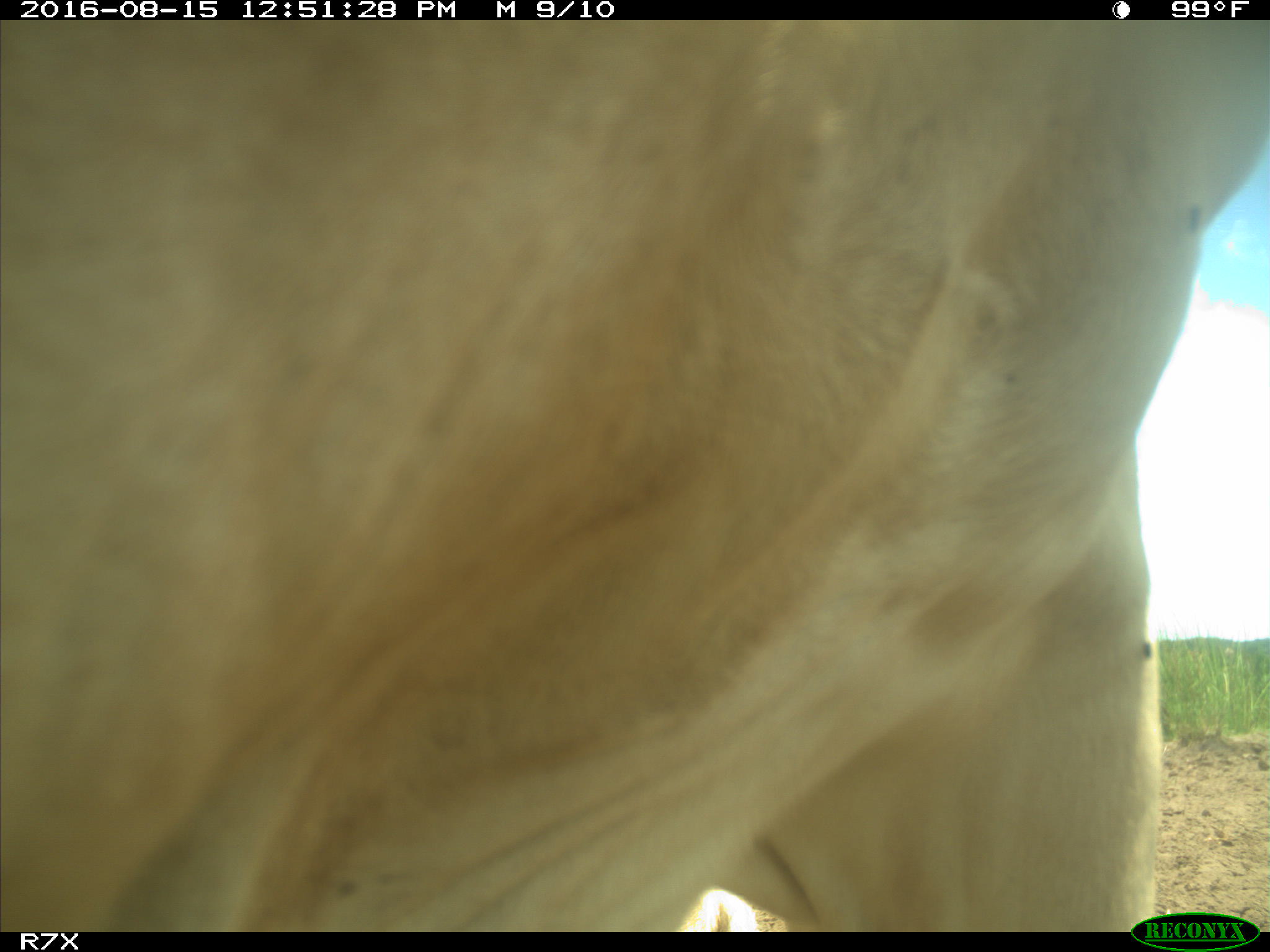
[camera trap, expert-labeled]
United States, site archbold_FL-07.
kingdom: Animalia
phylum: Chordata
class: Mammalia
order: Artiodactyla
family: Bovidae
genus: Bos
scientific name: Bos taurus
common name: domestic cow